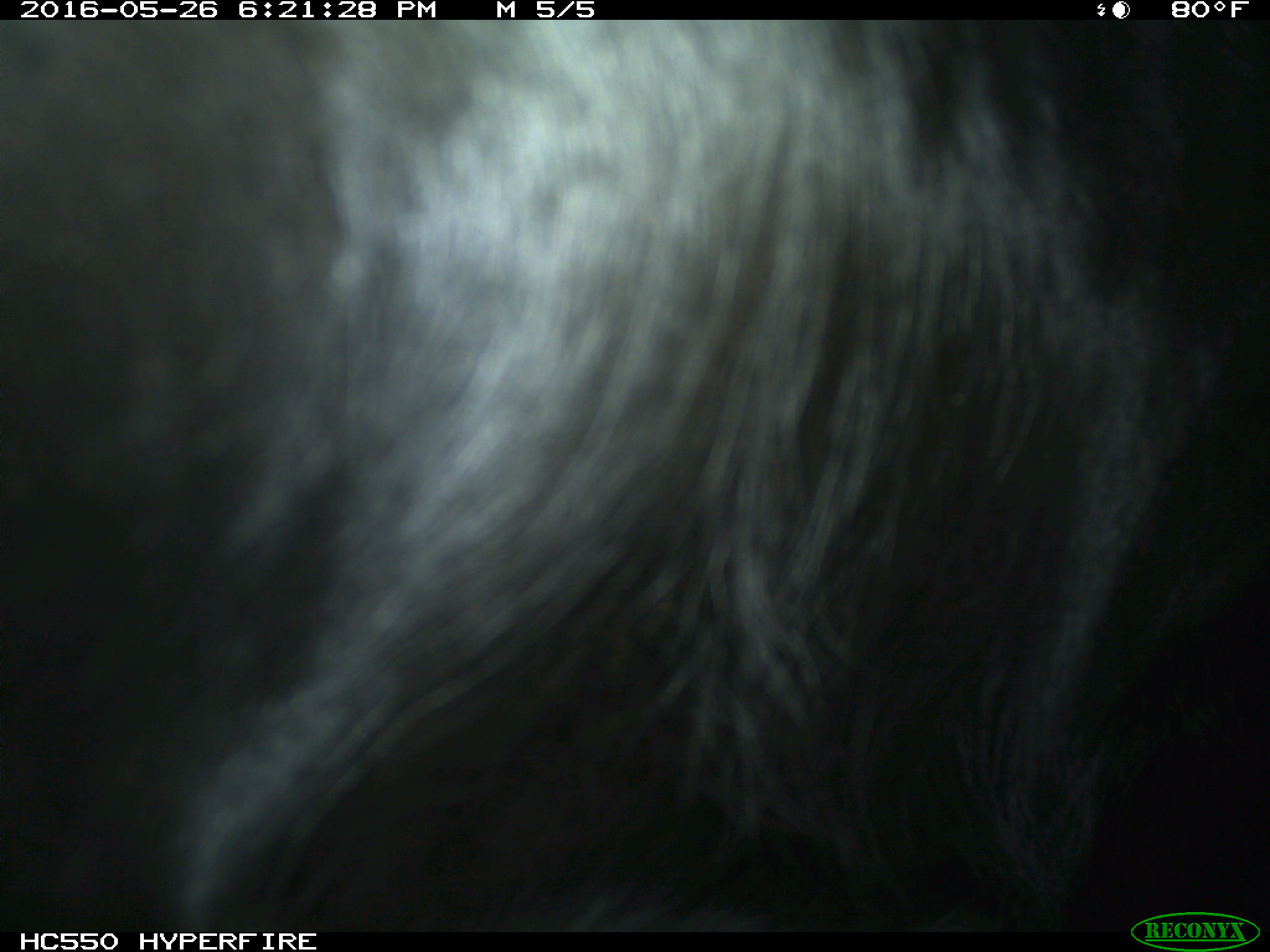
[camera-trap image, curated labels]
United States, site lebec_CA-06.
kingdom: Animalia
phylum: Chordata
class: Mammalia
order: Artiodactyla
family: Bovidae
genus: Bos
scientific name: Bos taurus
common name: domestic cow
Bos taurus (domestic cow).